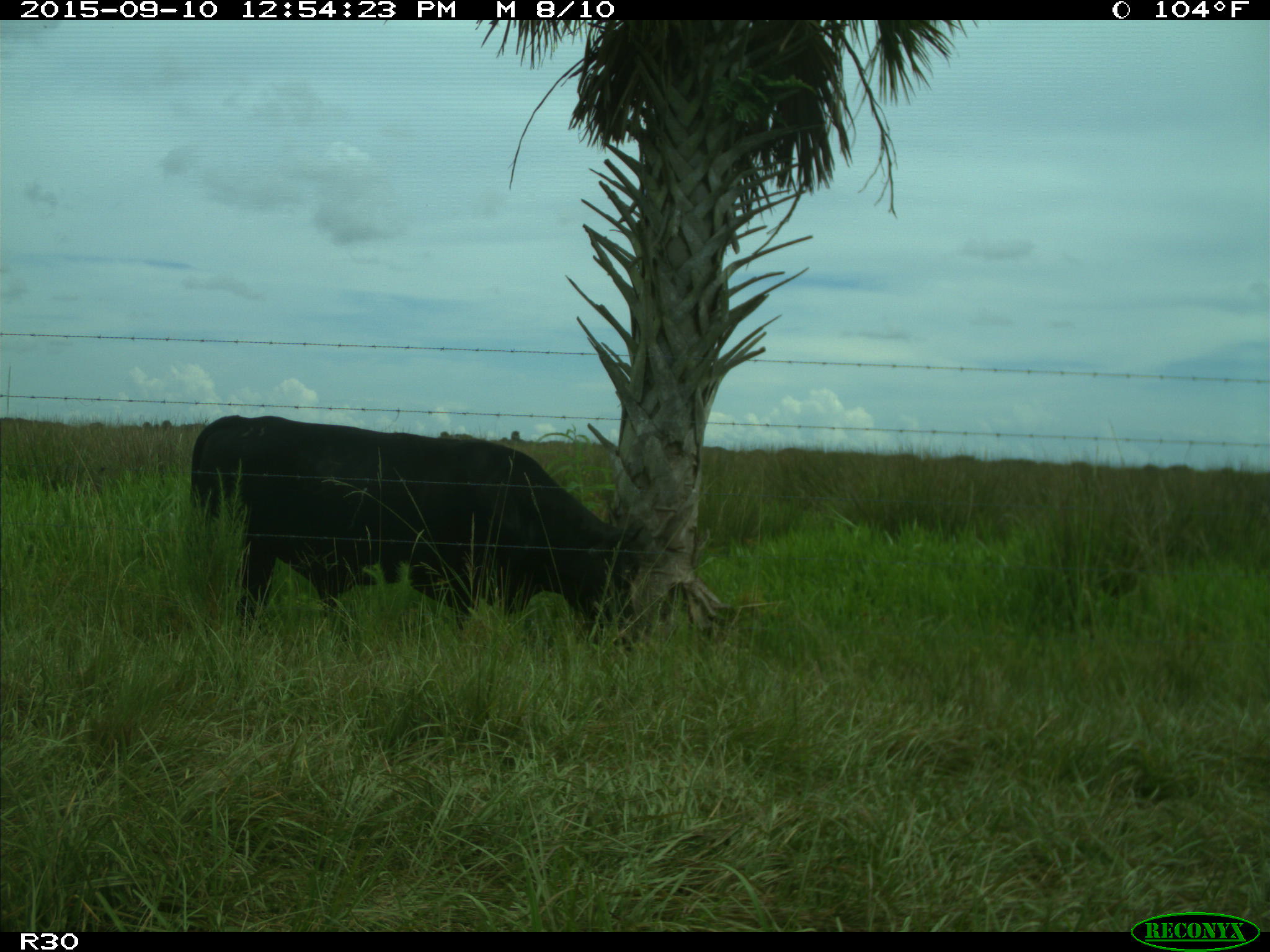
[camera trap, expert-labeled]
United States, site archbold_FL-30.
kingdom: Animalia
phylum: Chordata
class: Mammalia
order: Artiodactyla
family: Bovidae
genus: Bos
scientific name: Bos taurus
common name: domestic cow